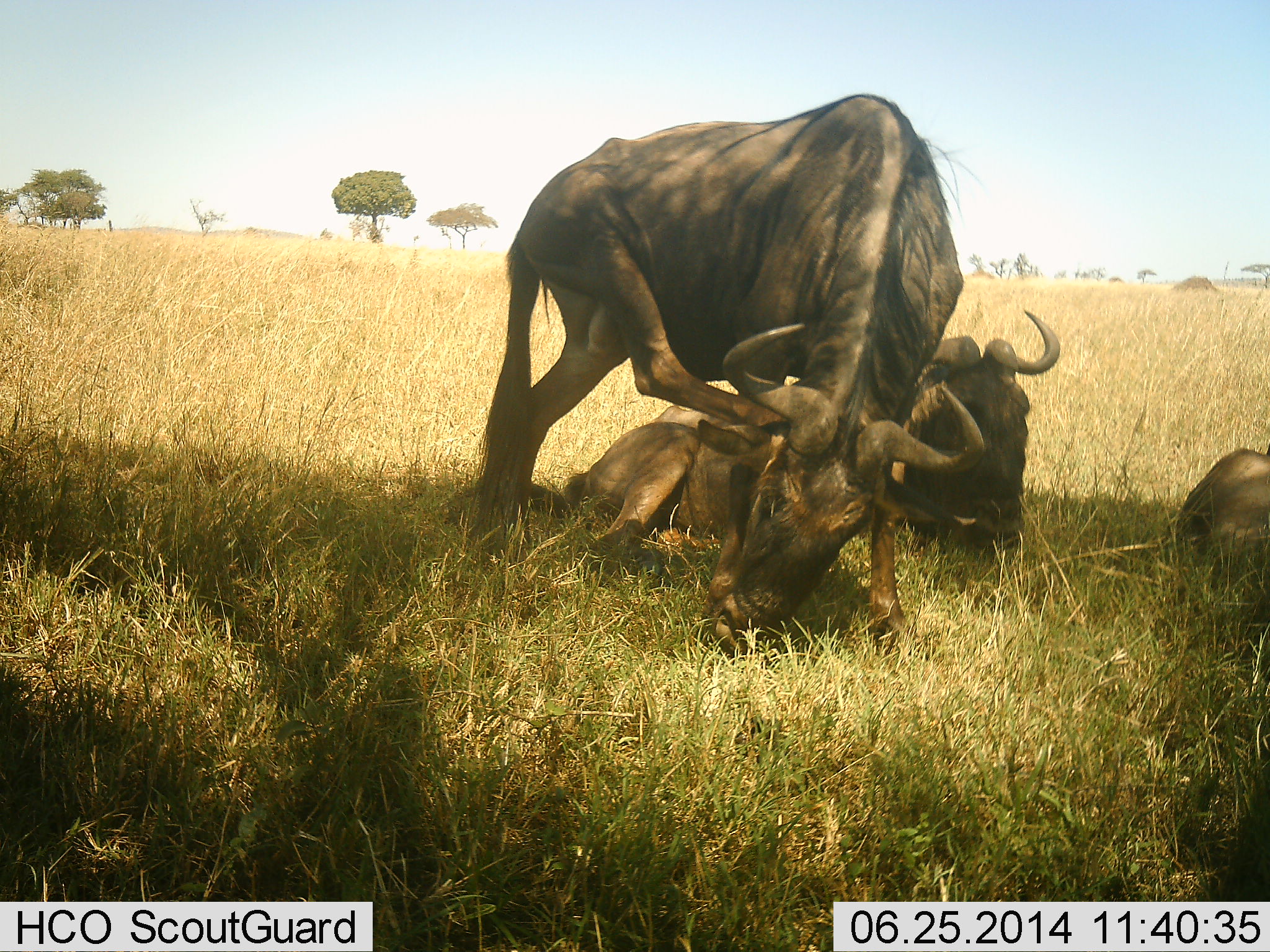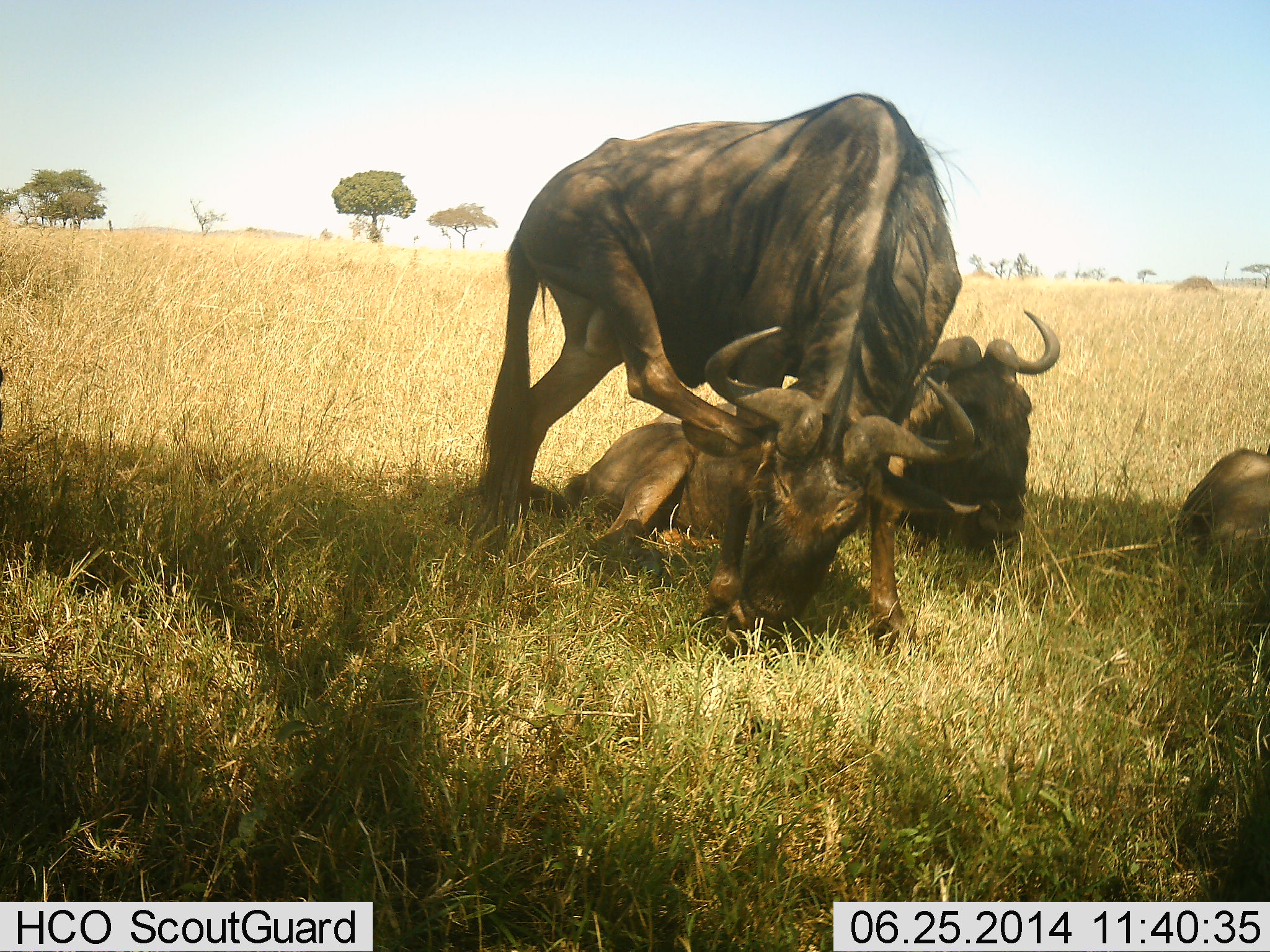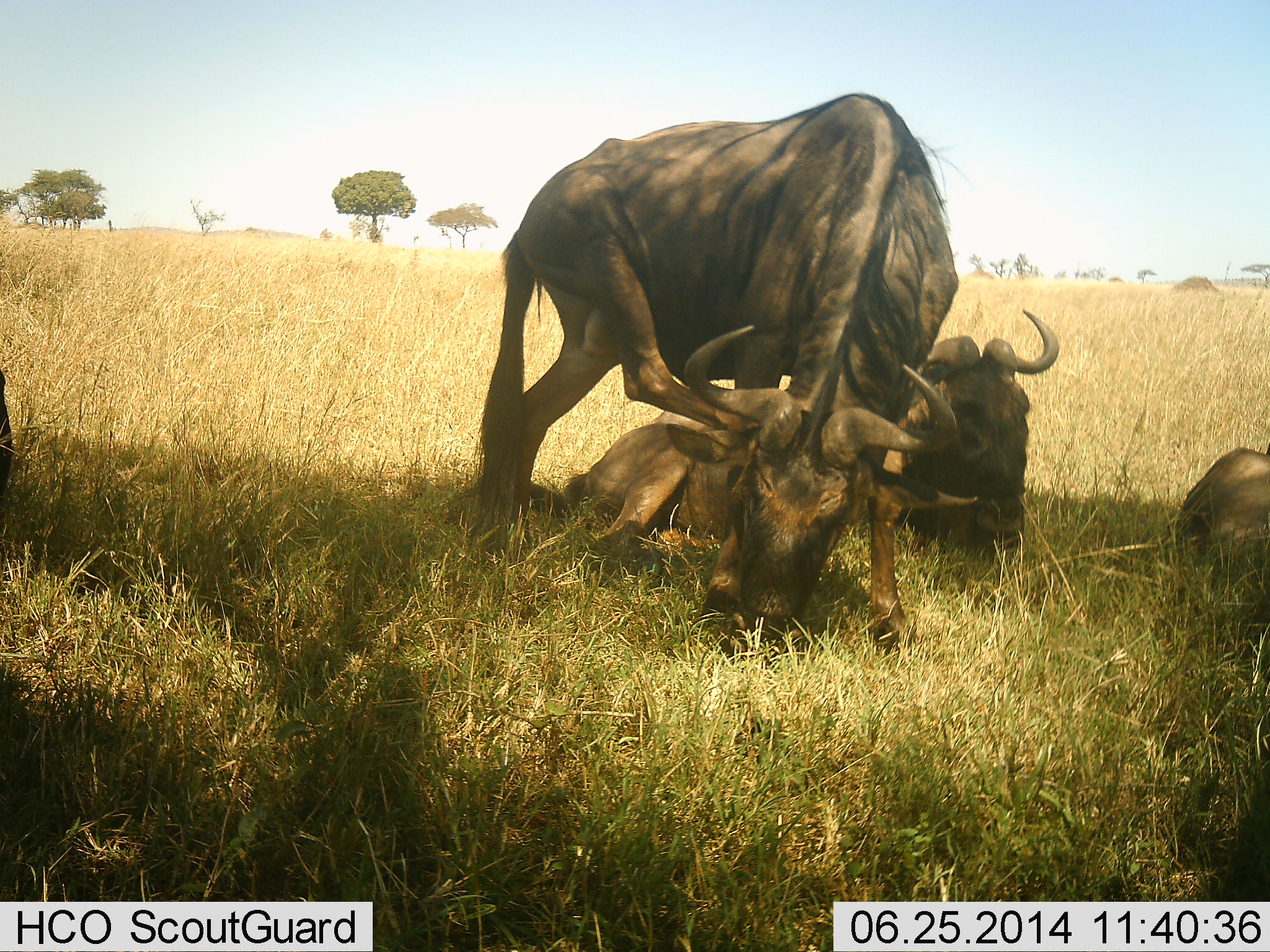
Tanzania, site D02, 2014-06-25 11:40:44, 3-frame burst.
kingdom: Animalia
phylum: Chordata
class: Mammalia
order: Artiodactyla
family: Bovidae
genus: Connochaetes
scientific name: Connochaetes taurinus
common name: blue wildebeest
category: wildebeest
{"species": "wildebeest (blue wildebeest) (Connochaetes taurinus)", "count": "3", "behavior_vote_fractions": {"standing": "70%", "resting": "100%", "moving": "0%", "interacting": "0%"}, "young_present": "10%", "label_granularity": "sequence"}